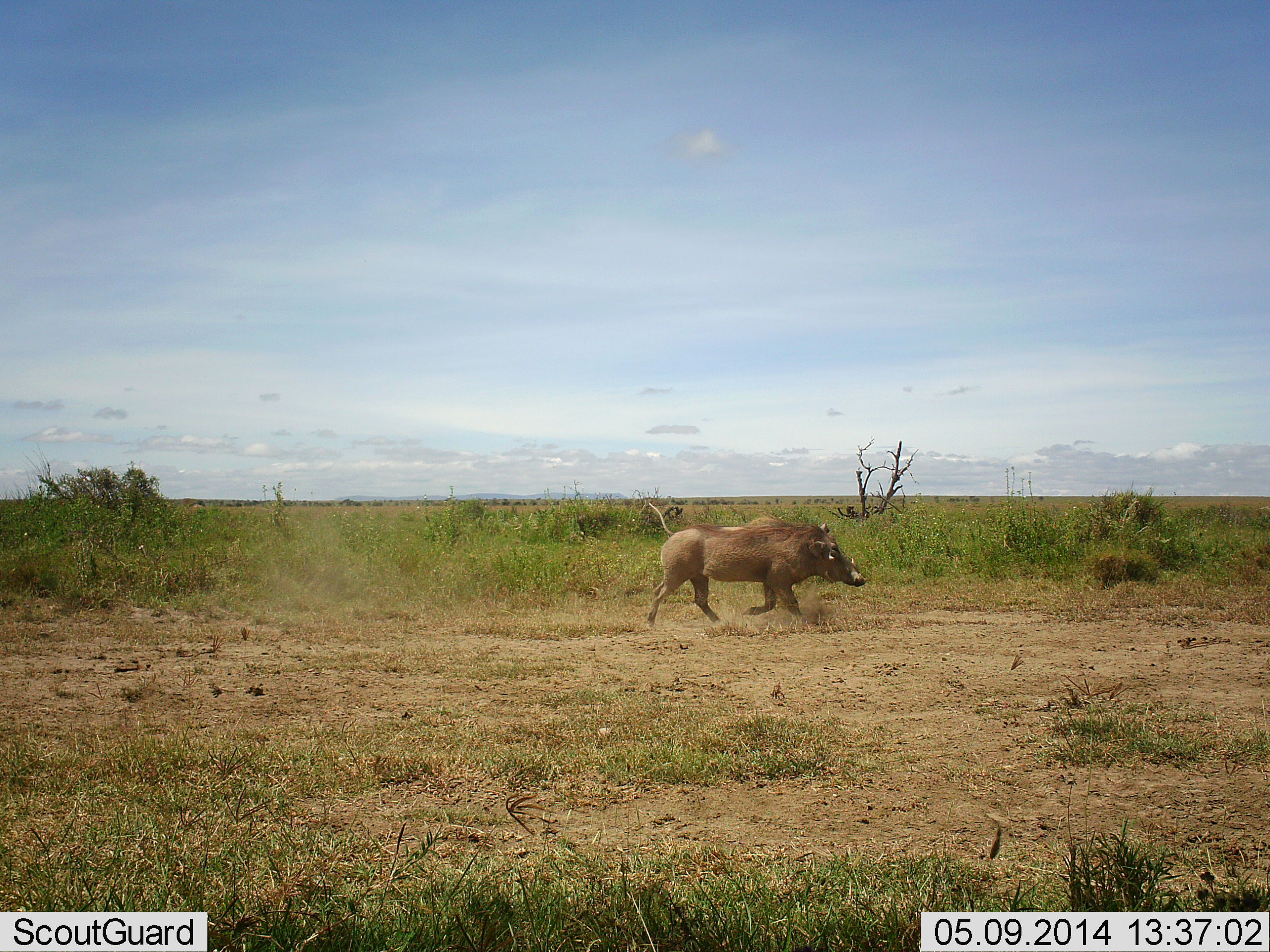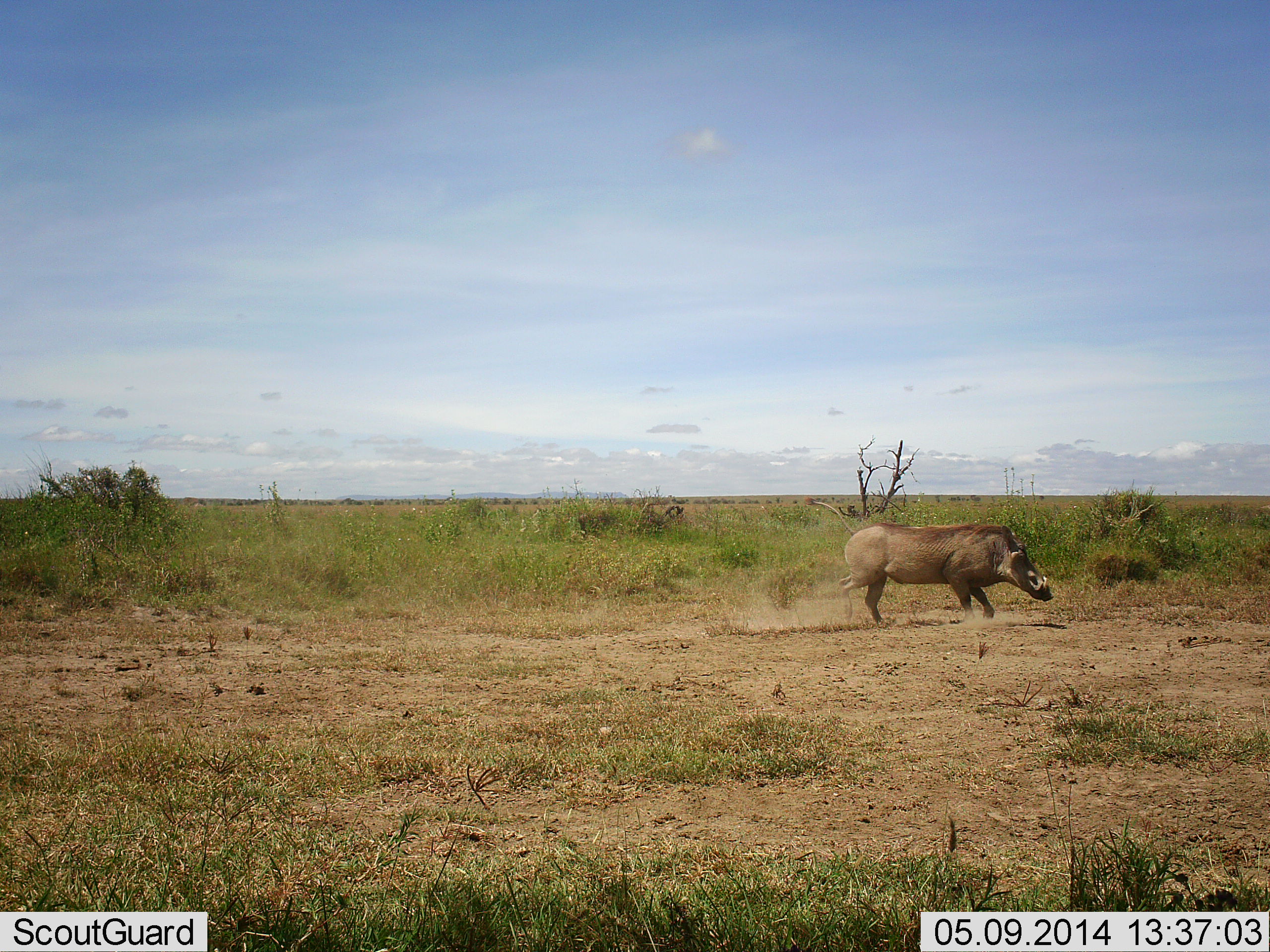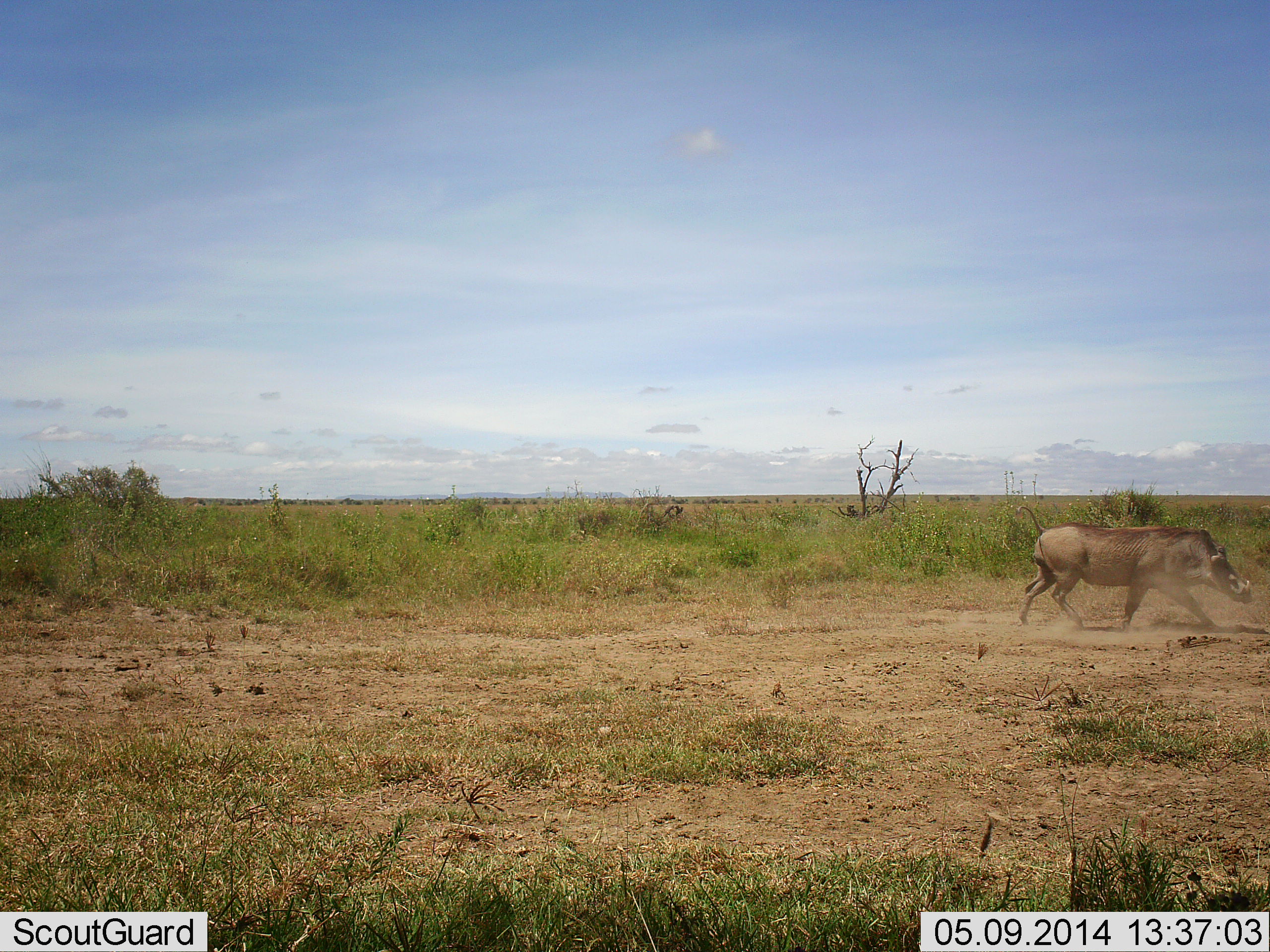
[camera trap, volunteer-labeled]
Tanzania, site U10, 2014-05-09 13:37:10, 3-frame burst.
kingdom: Animalia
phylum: Chordata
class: Mammalia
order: Artiodactyla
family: Suidae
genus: Phacochoerus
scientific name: Phacochoerus africanus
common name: warthog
Warthog (Phacochoerus africanus), count 1. Behavior (volunteer vote fractions): standing 0%, resting 0%, moving 100%, interacting 0%. Young present (vote fraction): 0%. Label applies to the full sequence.